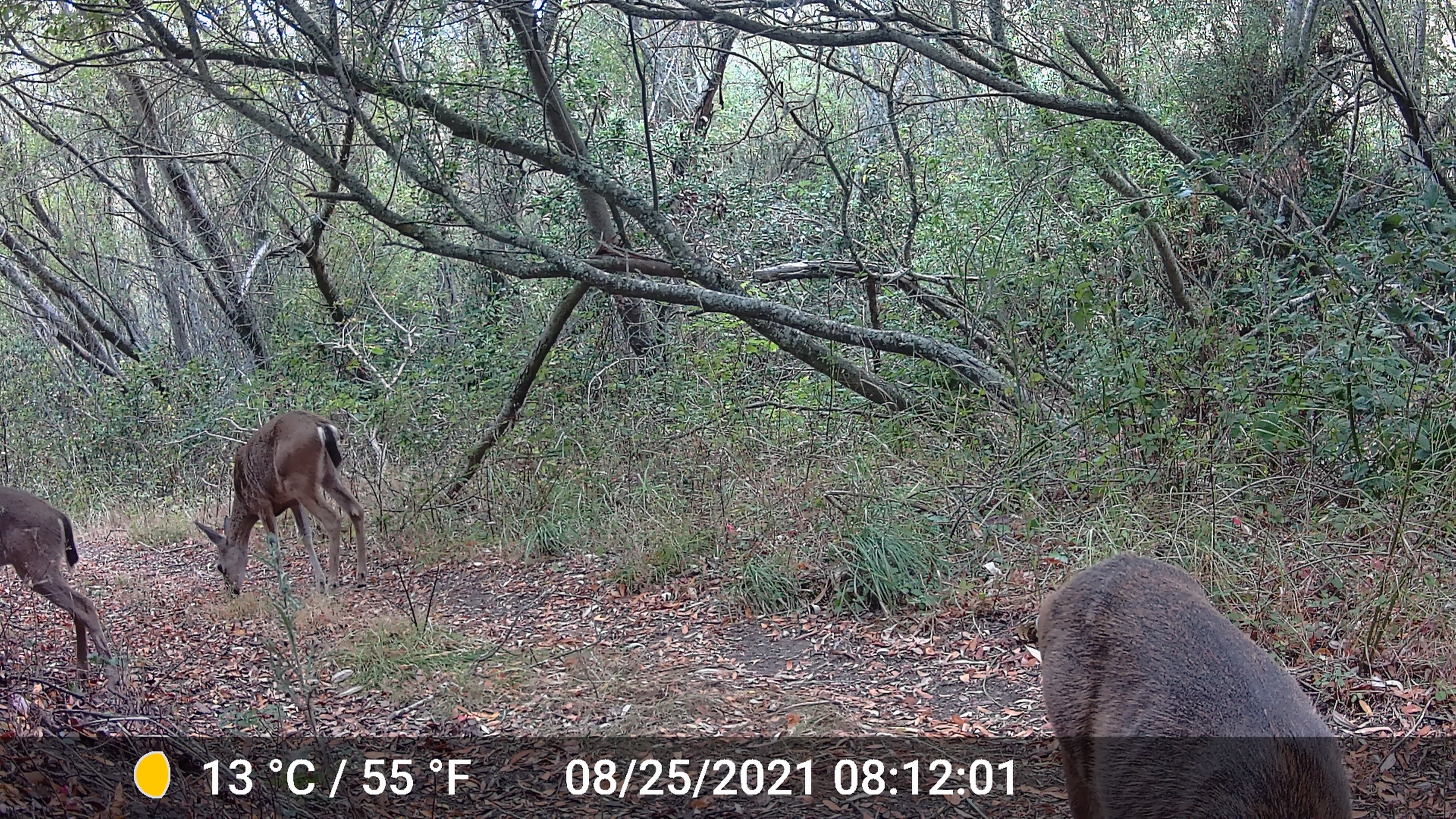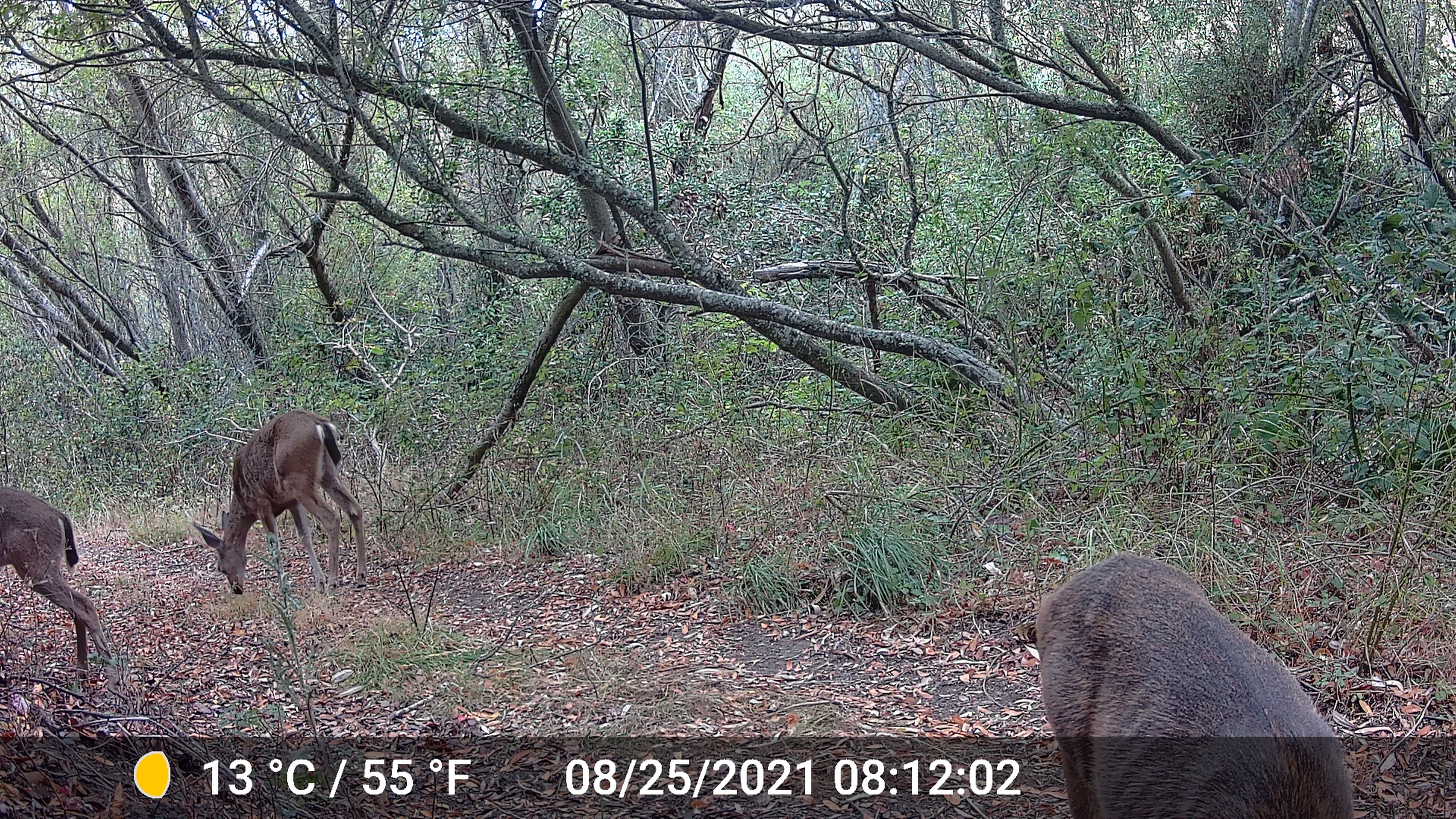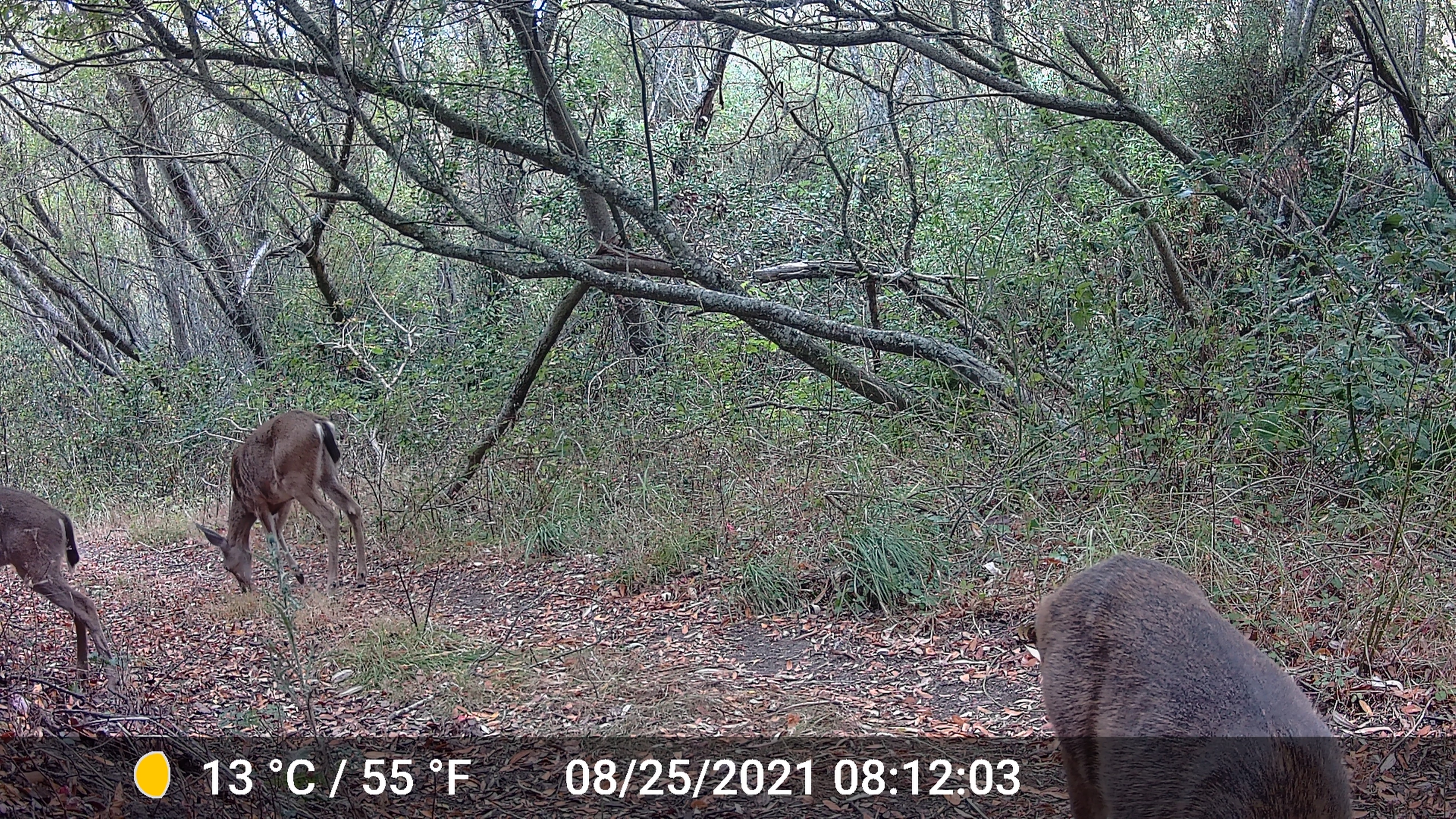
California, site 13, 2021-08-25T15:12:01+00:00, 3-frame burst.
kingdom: Animalia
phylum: Chordata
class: Mammalia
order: Artiodactyla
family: Cervidae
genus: Odocoileus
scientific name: Odocoileus hemionus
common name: mule deer